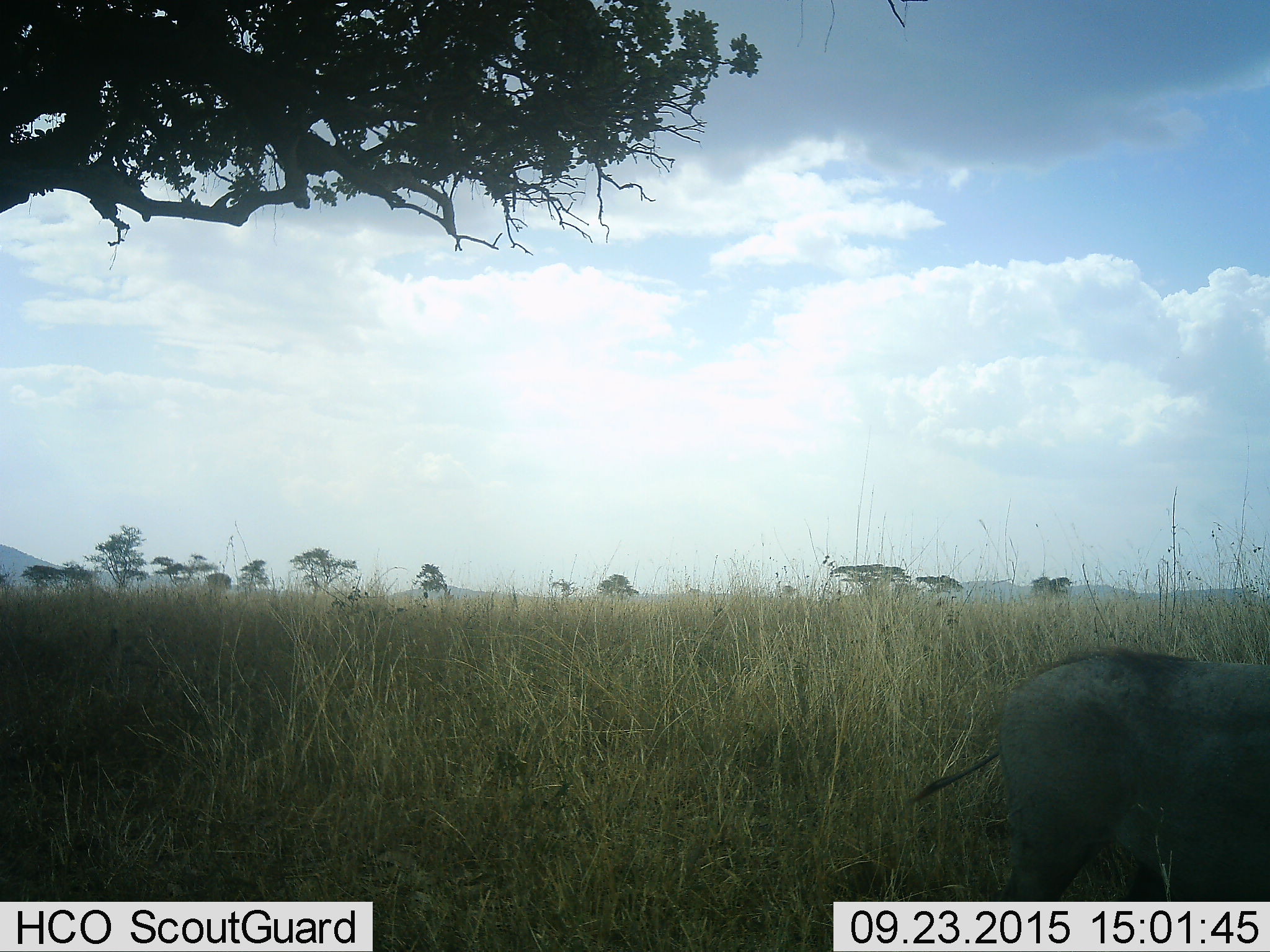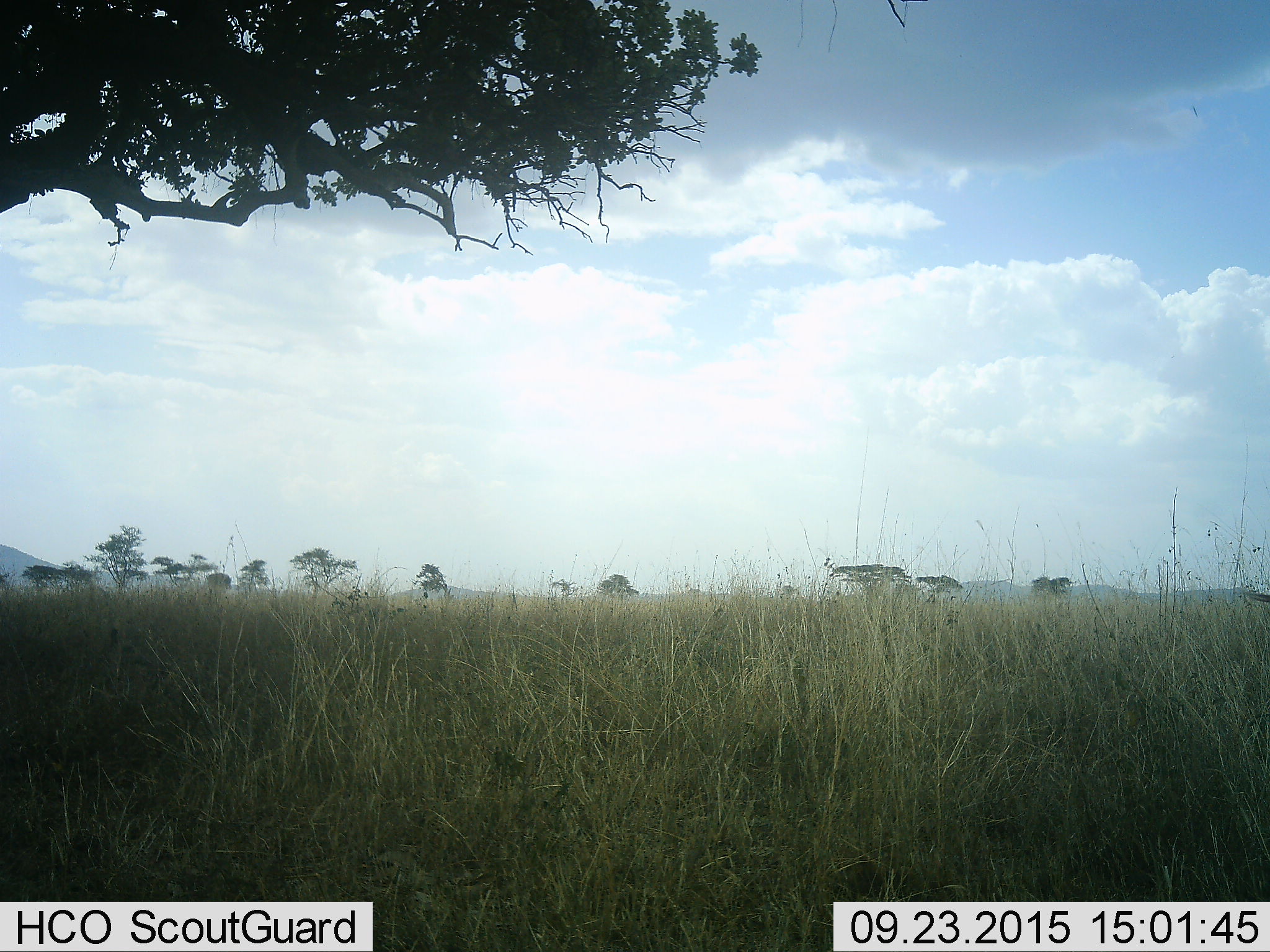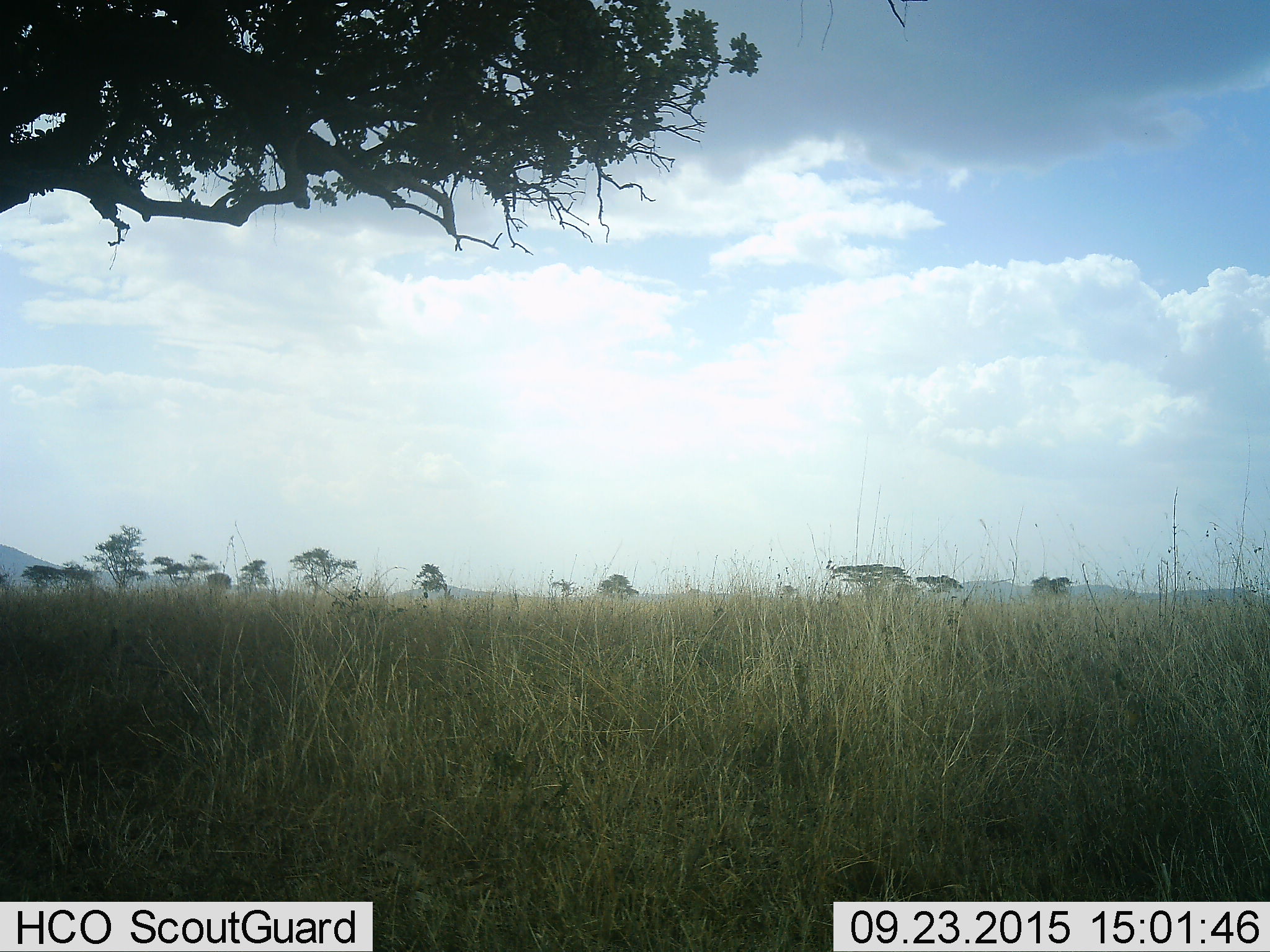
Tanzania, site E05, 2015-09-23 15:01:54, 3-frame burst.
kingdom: Animalia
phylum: Chordata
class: Mammalia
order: Artiodactyla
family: Suidae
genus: Phacochoerus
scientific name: Phacochoerus africanus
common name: warthog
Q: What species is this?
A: Warthog (Phacochoerus africanus).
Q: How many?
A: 1.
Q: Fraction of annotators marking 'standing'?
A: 0%.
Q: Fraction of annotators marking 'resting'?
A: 0%.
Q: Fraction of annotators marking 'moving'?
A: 100%.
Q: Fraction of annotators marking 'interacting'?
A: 0%.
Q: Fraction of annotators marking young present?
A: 0%.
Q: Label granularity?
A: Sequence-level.